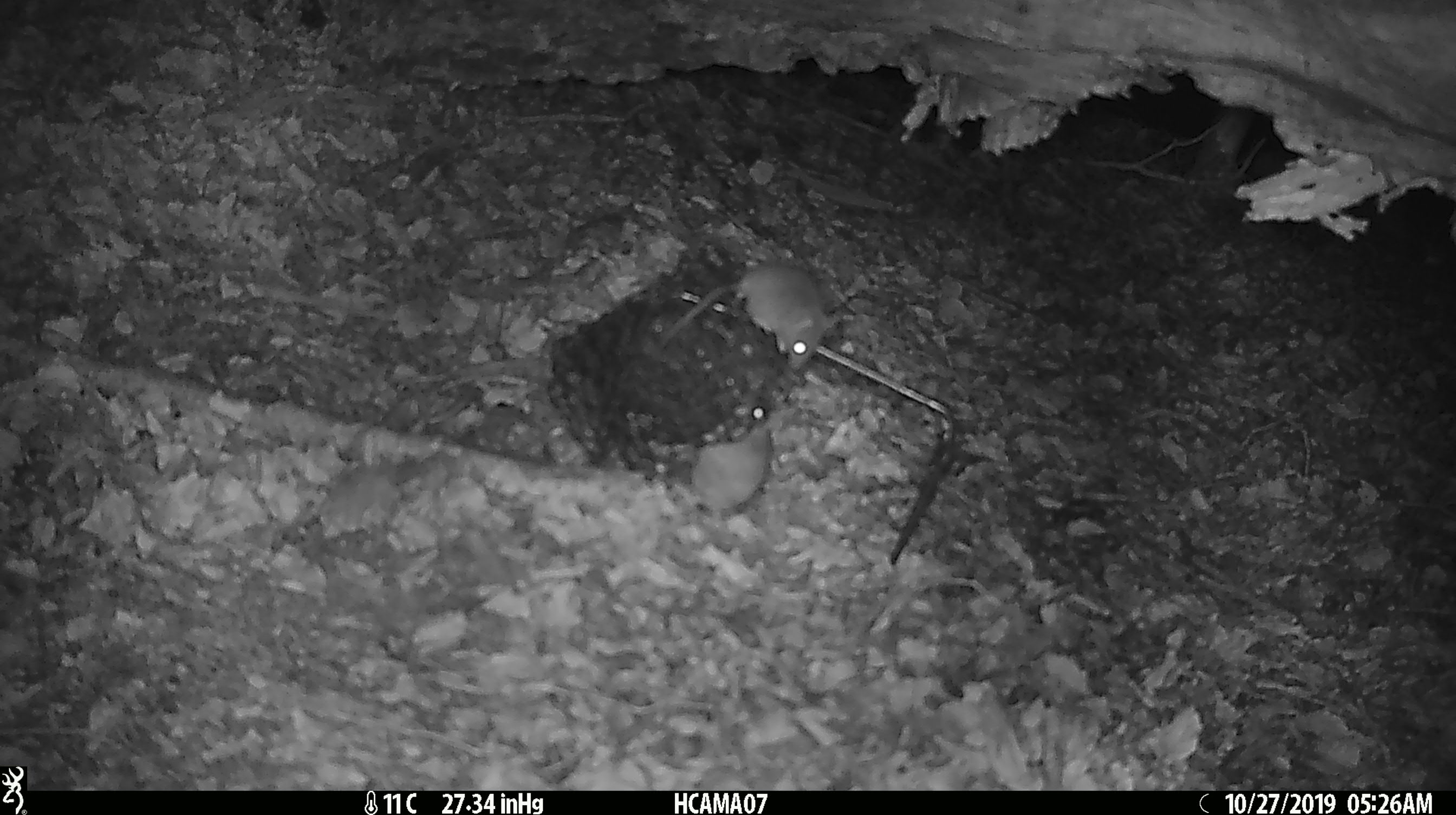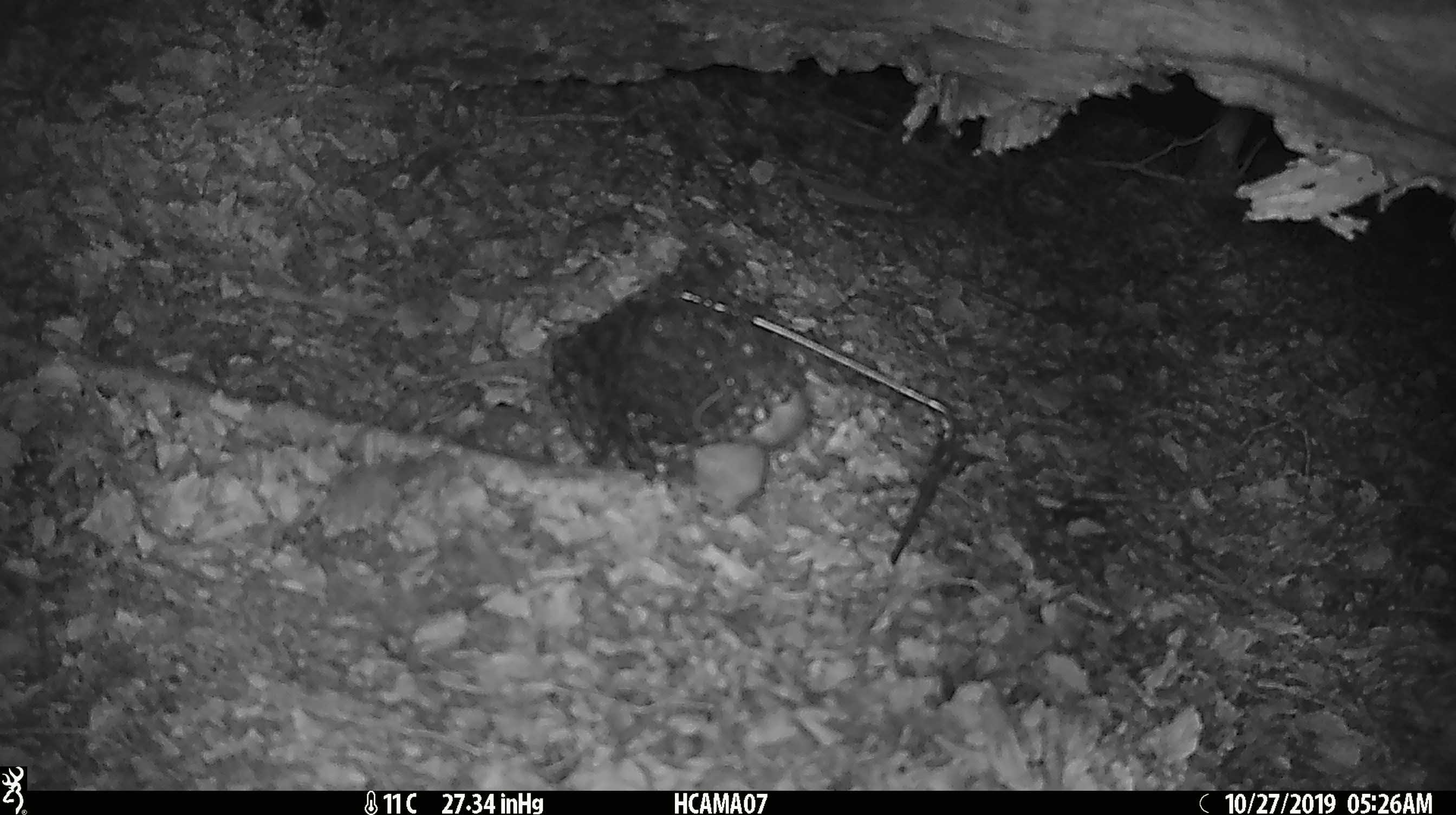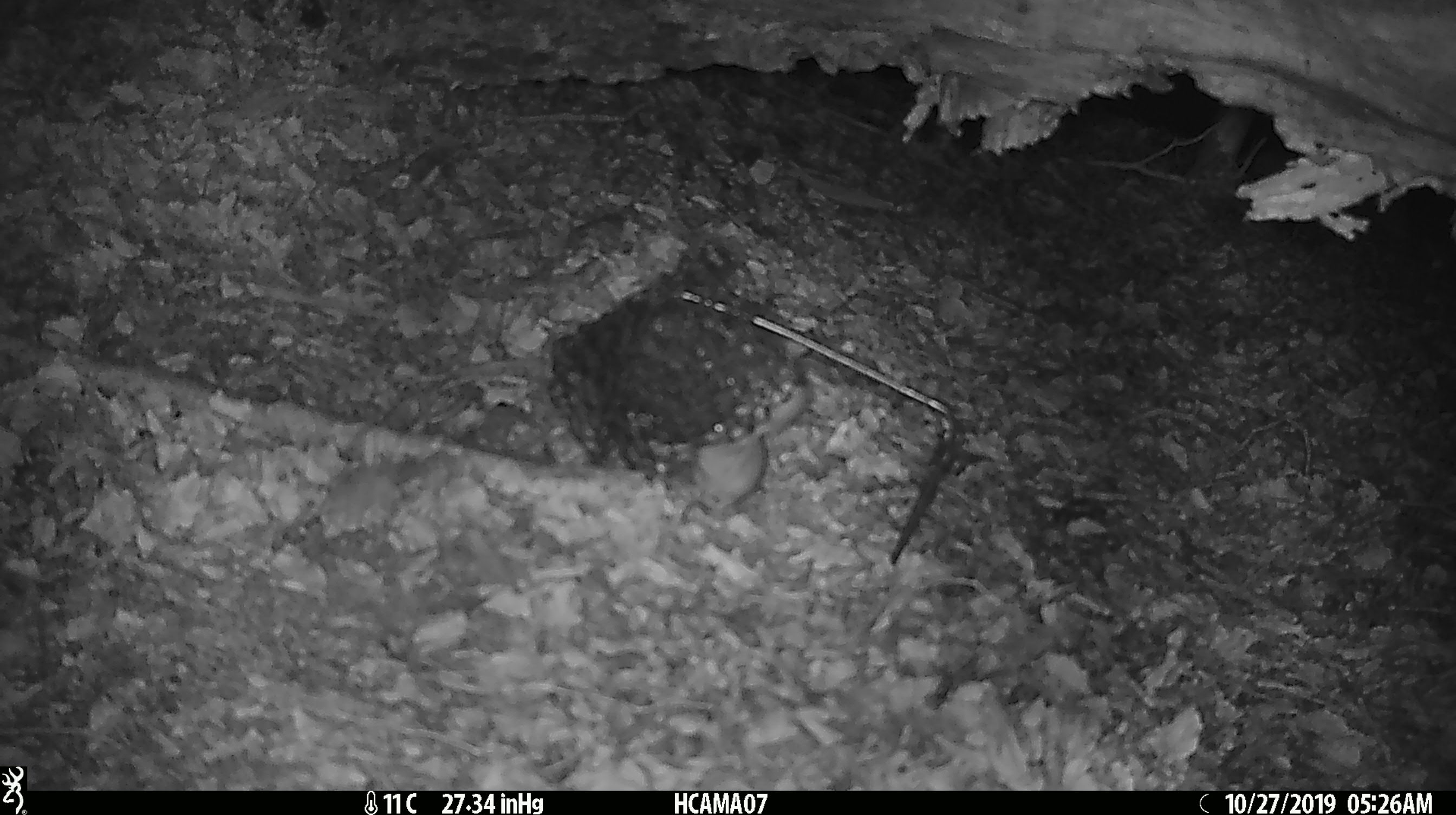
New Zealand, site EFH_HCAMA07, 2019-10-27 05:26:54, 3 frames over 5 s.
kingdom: Animalia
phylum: Chordata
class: Mammalia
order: Rodentia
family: Muridae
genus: Mus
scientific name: Mus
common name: mouse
Mouse (Mus).